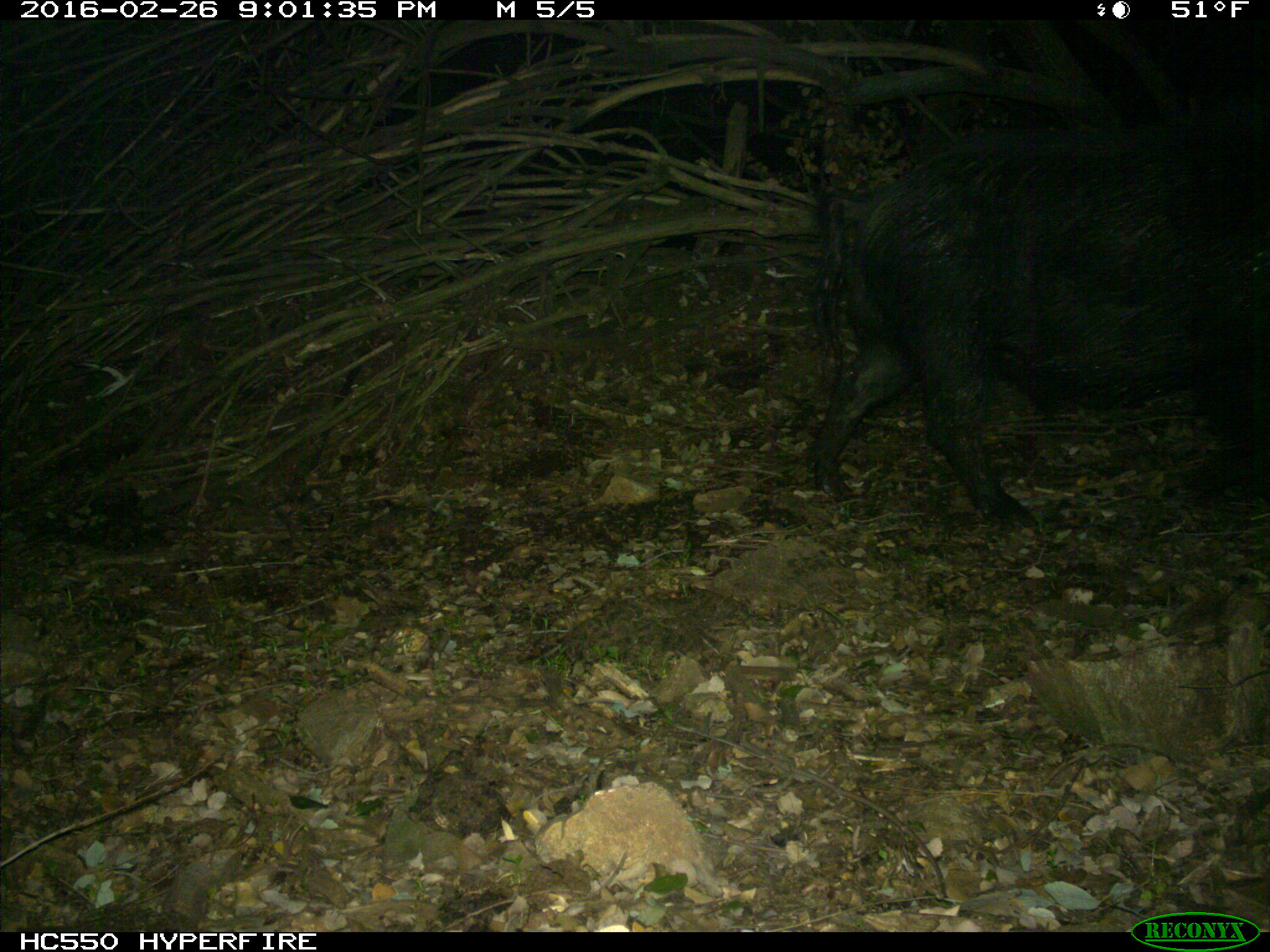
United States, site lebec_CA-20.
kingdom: Animalia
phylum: Chordata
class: Mammalia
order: Artiodactyla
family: Suidae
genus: Sus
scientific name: Sus scrofa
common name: wild boar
Sus scrofa (wild boar).